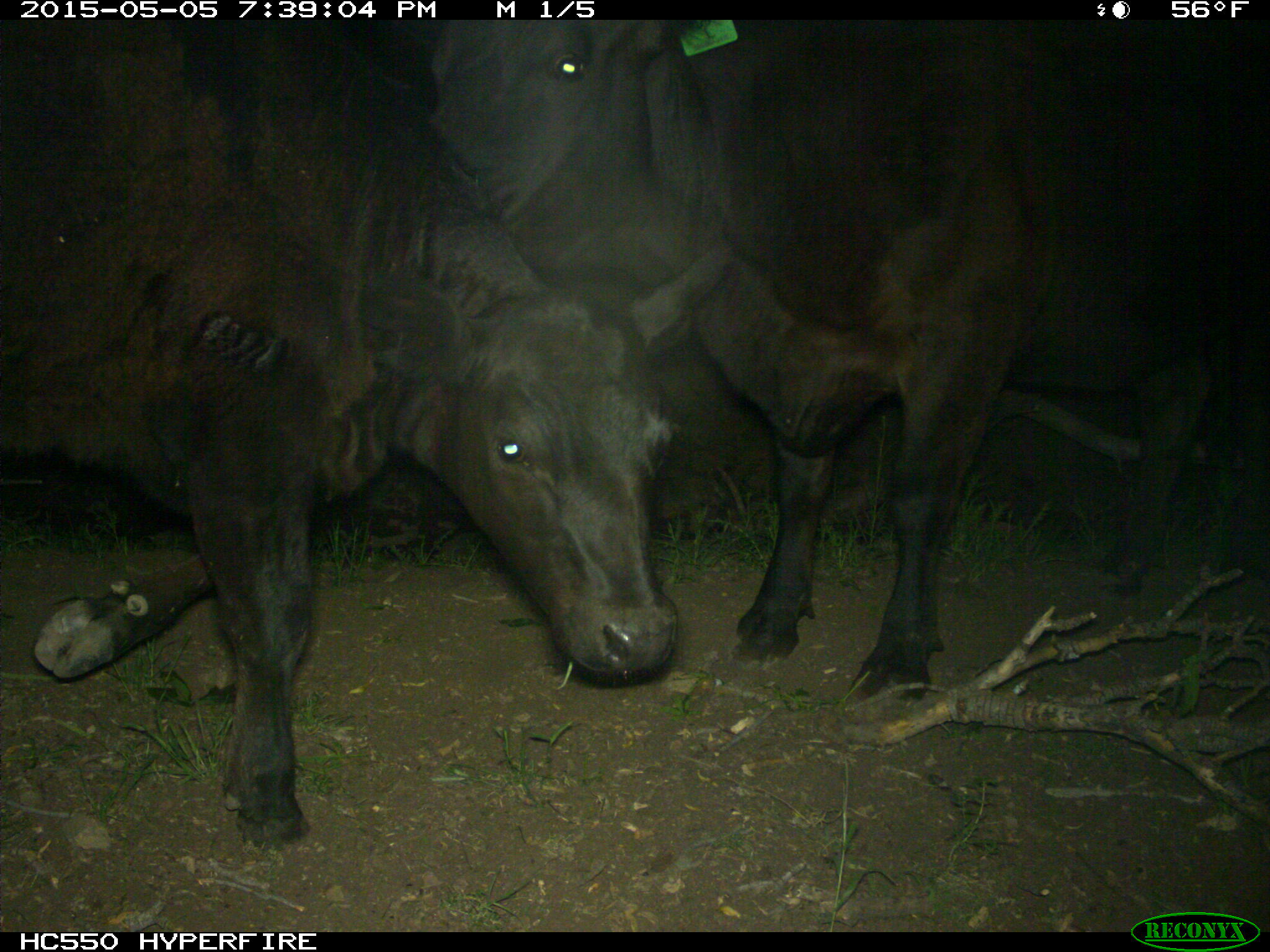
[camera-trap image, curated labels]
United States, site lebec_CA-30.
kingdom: Animalia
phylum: Chordata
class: Mammalia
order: Artiodactyla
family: Bovidae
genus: Bos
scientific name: Bos taurus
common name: domestic cow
Bos taurus (domestic cow).